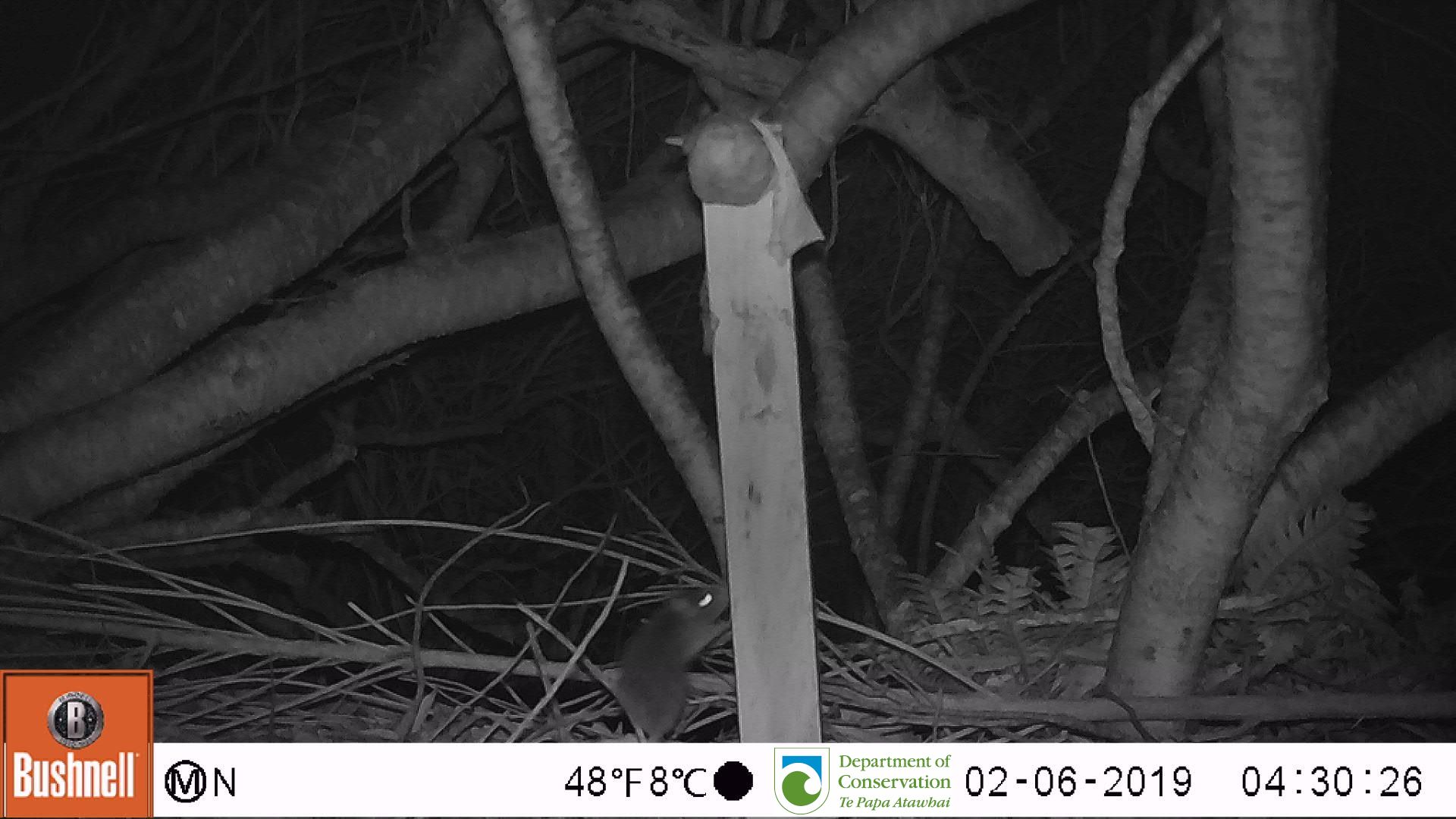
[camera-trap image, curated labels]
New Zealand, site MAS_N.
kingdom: Animalia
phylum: Chordata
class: Mammalia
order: Rodentia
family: Muridae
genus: Mus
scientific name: Mus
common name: mouse